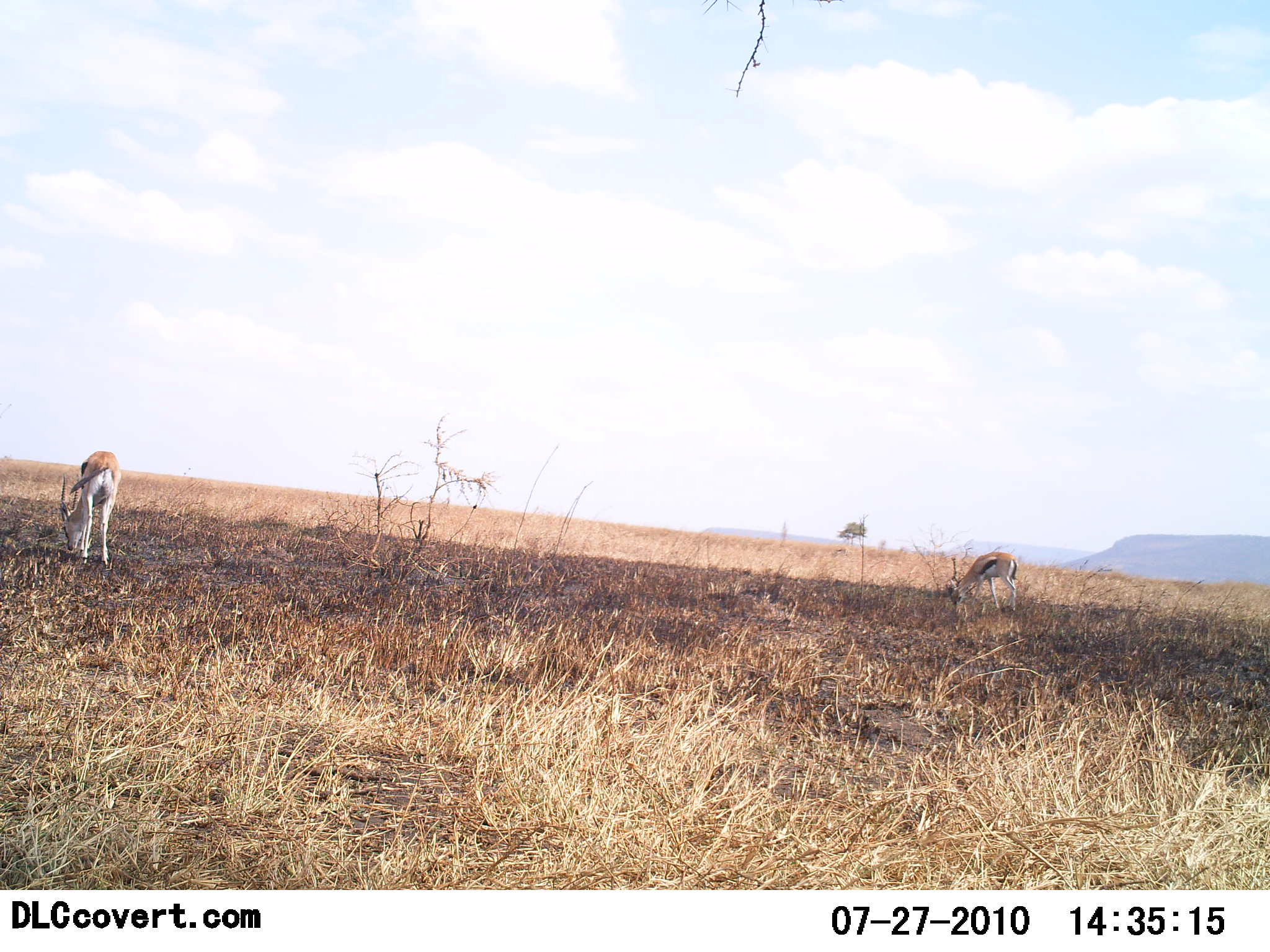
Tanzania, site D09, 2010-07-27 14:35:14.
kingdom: Animalia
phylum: Chordata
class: Mammalia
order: Artiodactyla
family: Bovidae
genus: Eudorcas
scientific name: Eudorcas thomsonii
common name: thomson's gazelle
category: gazellethomsons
Gazellethomsons (thomson's gazelle) (Eudorcas thomsonii), count 2. Behavior (volunteer vote fractions): standing 10%, resting 0%, moving 0%, interacting 0%. Young present (vote fraction): 0%. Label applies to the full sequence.